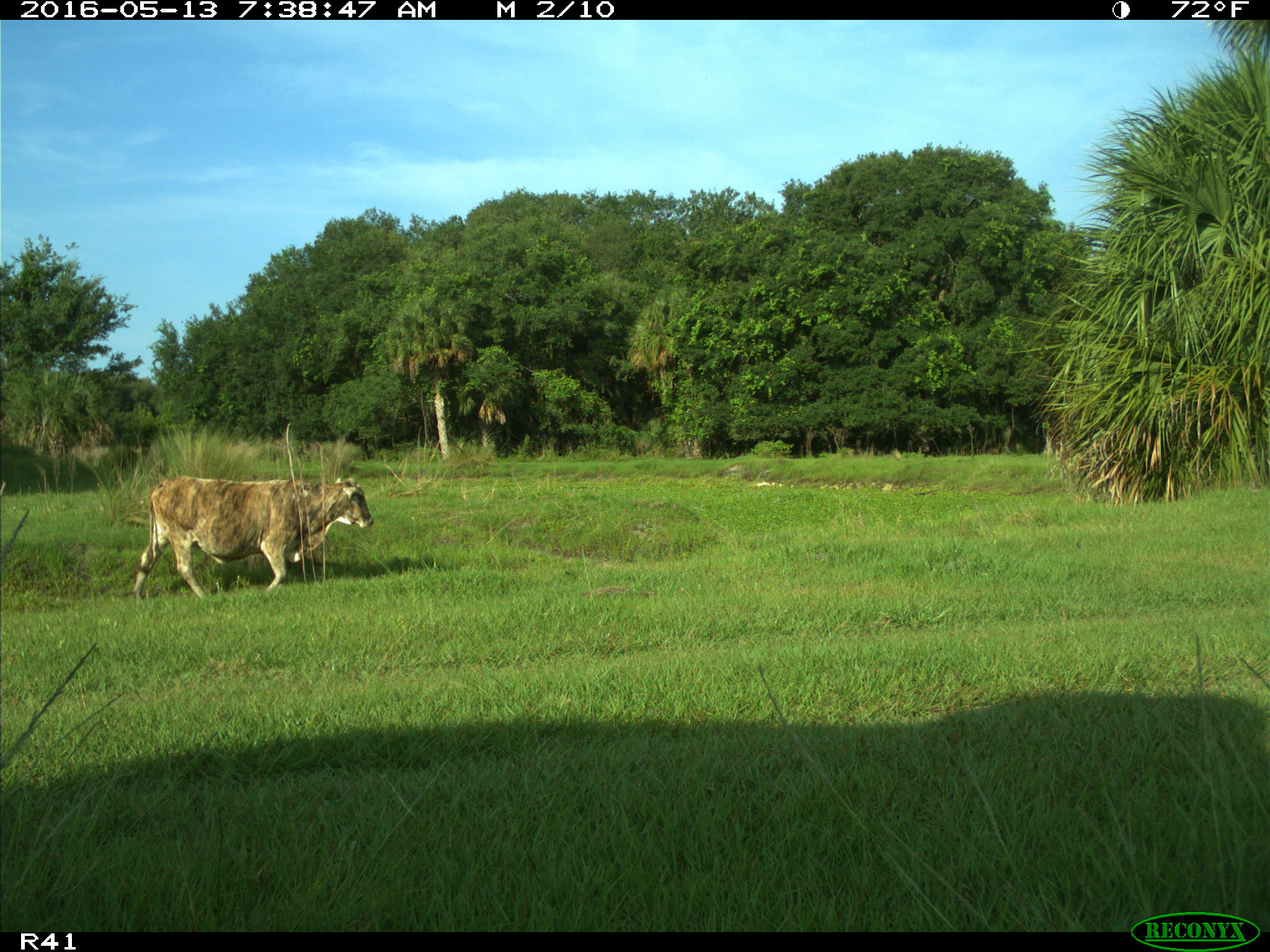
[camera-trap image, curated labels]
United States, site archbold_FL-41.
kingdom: Animalia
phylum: Chordata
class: Mammalia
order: Artiodactyla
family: Bovidae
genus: Bos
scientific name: Bos taurus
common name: domestic cow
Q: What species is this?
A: Bos taurus (domestic cow).